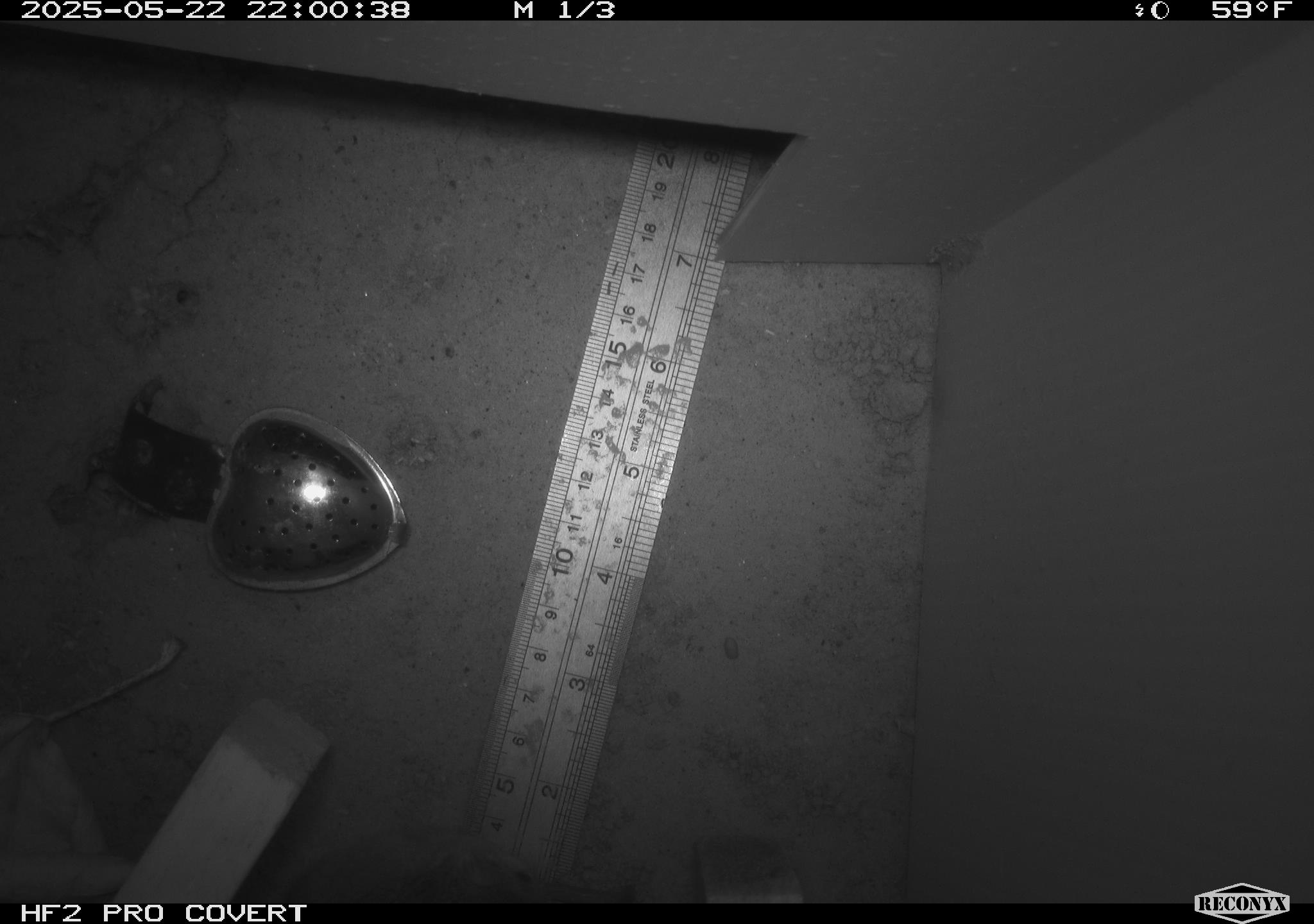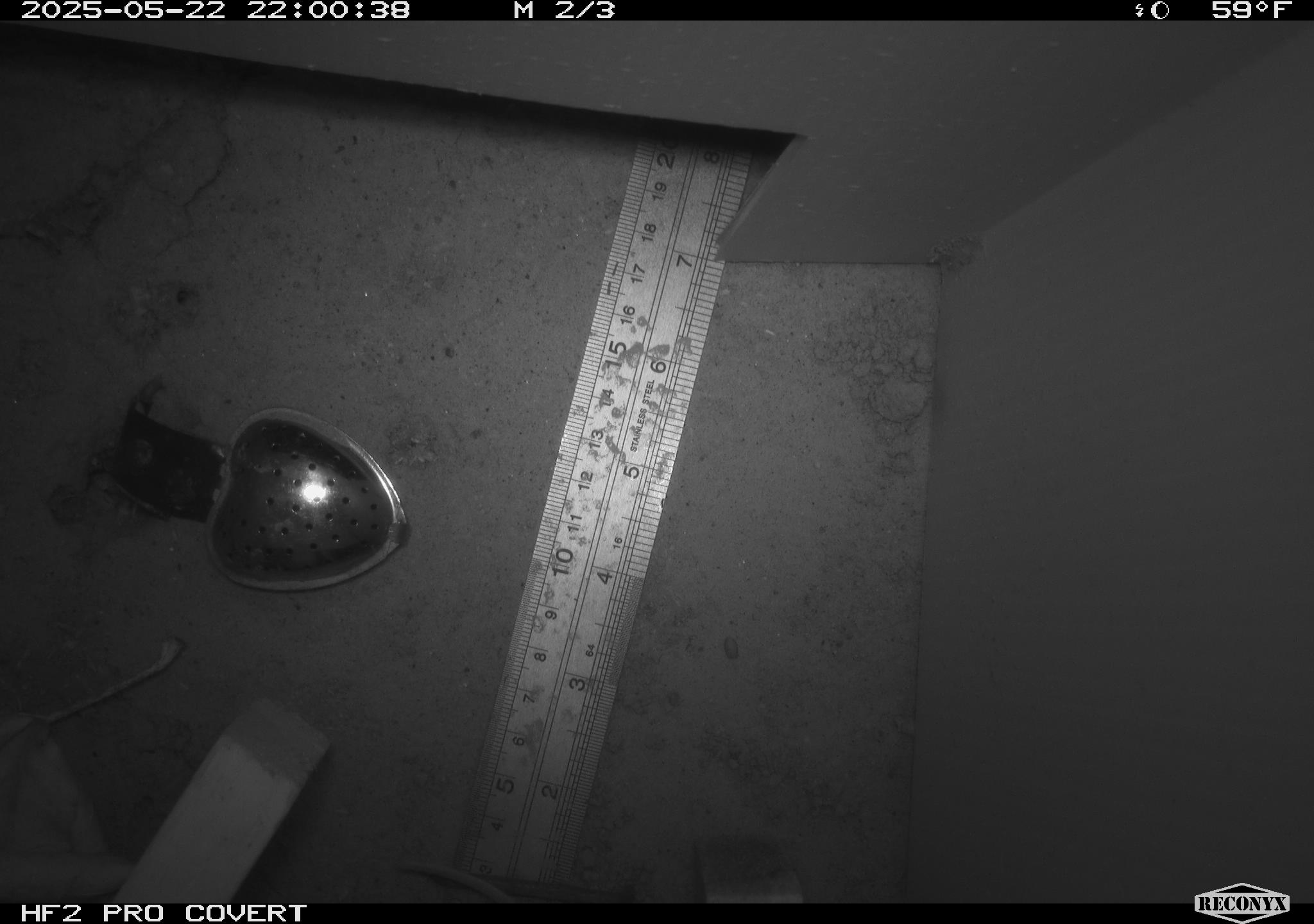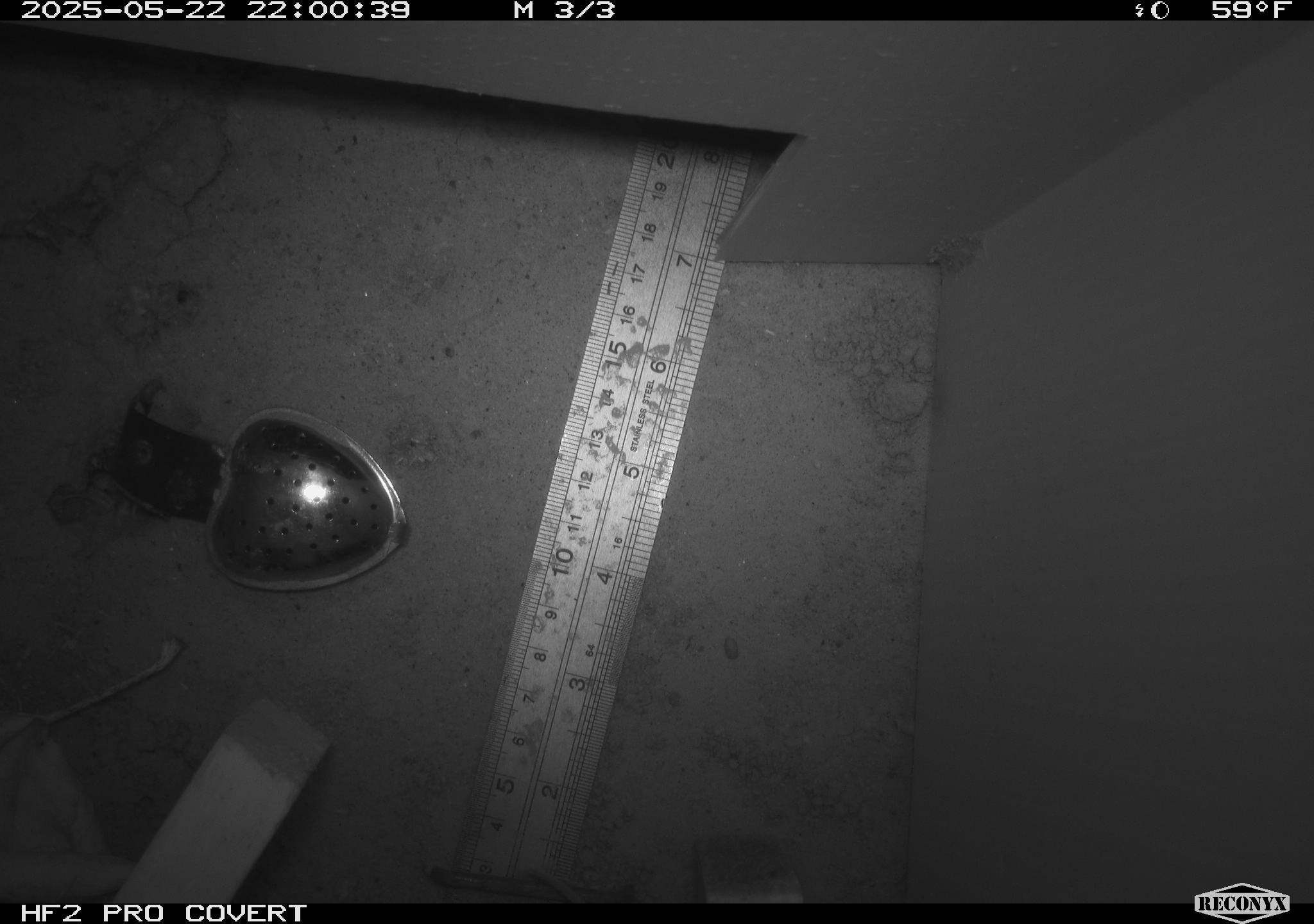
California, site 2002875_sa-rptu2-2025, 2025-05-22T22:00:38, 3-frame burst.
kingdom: Animalia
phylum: Chordata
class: Mammalia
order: Rodentia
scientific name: Rodentia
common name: rodent